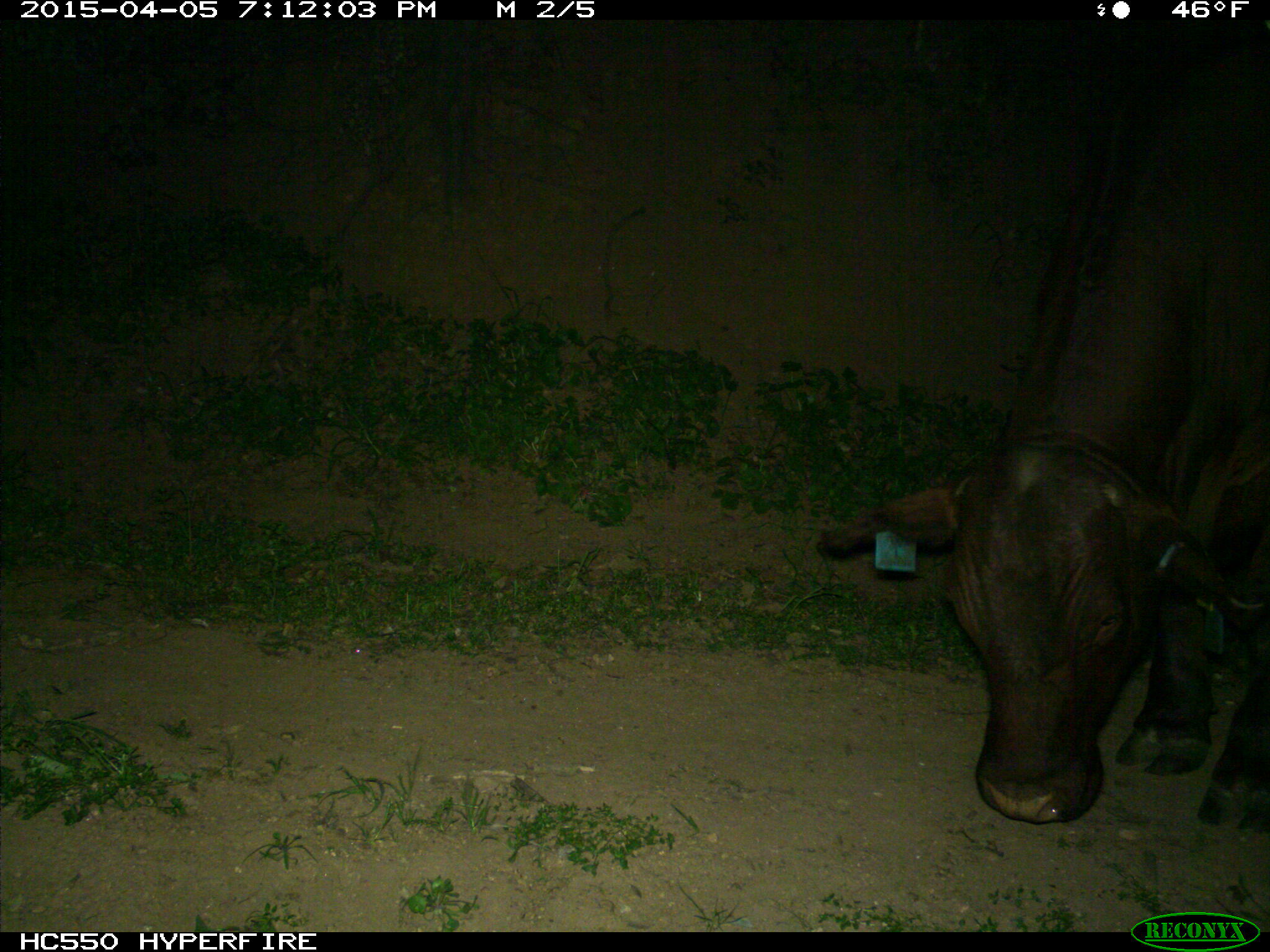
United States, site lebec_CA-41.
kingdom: Animalia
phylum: Chordata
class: Mammalia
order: Artiodactyla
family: Bovidae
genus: Bos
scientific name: Bos taurus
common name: domestic cow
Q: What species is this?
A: Bos taurus (domestic cow).